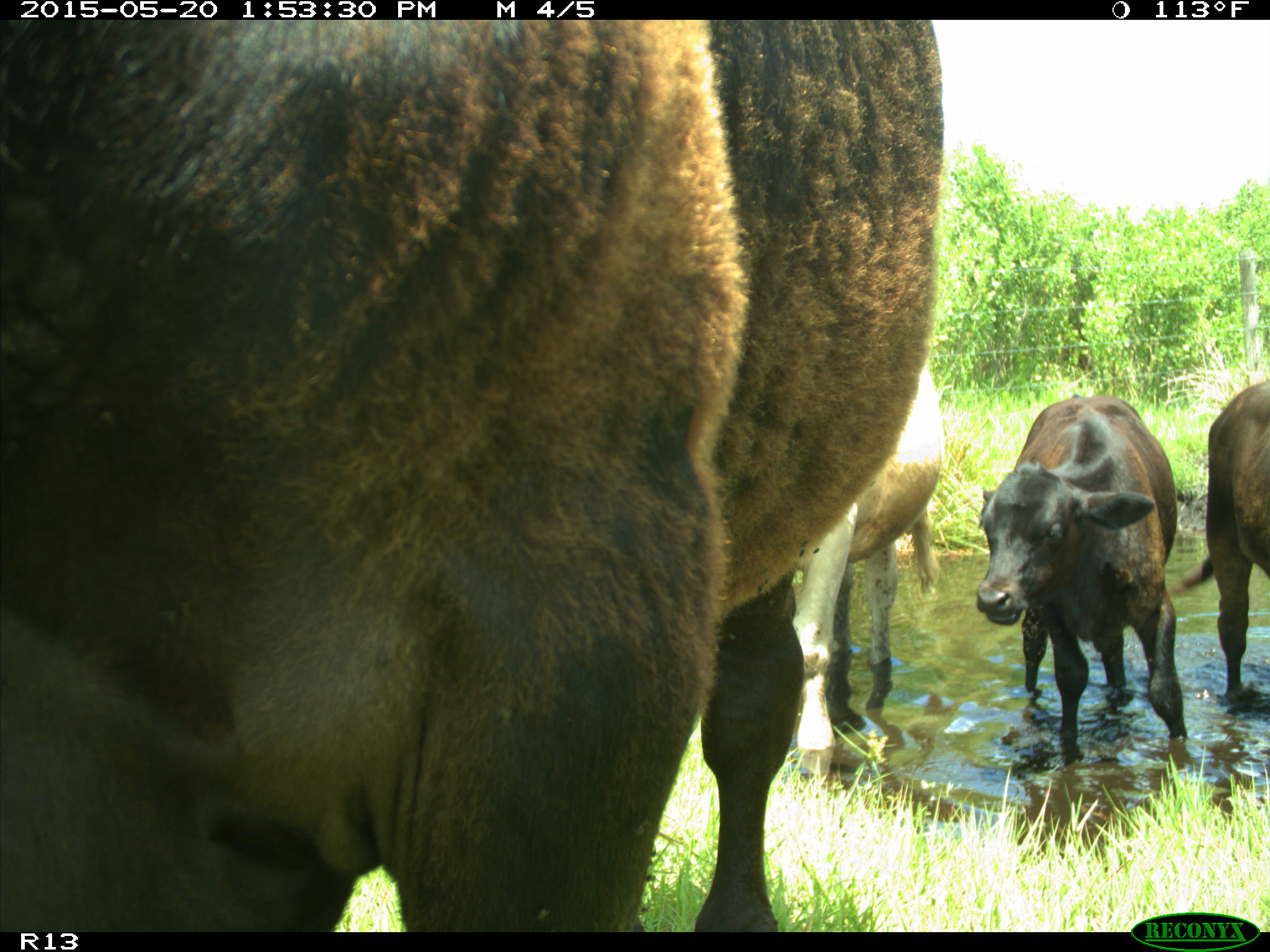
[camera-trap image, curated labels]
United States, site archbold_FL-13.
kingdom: Animalia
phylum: Chordata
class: Mammalia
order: Artiodactyla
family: Bovidae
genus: Bos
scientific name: Bos taurus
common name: domestic cow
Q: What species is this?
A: Bos taurus (domestic cow).